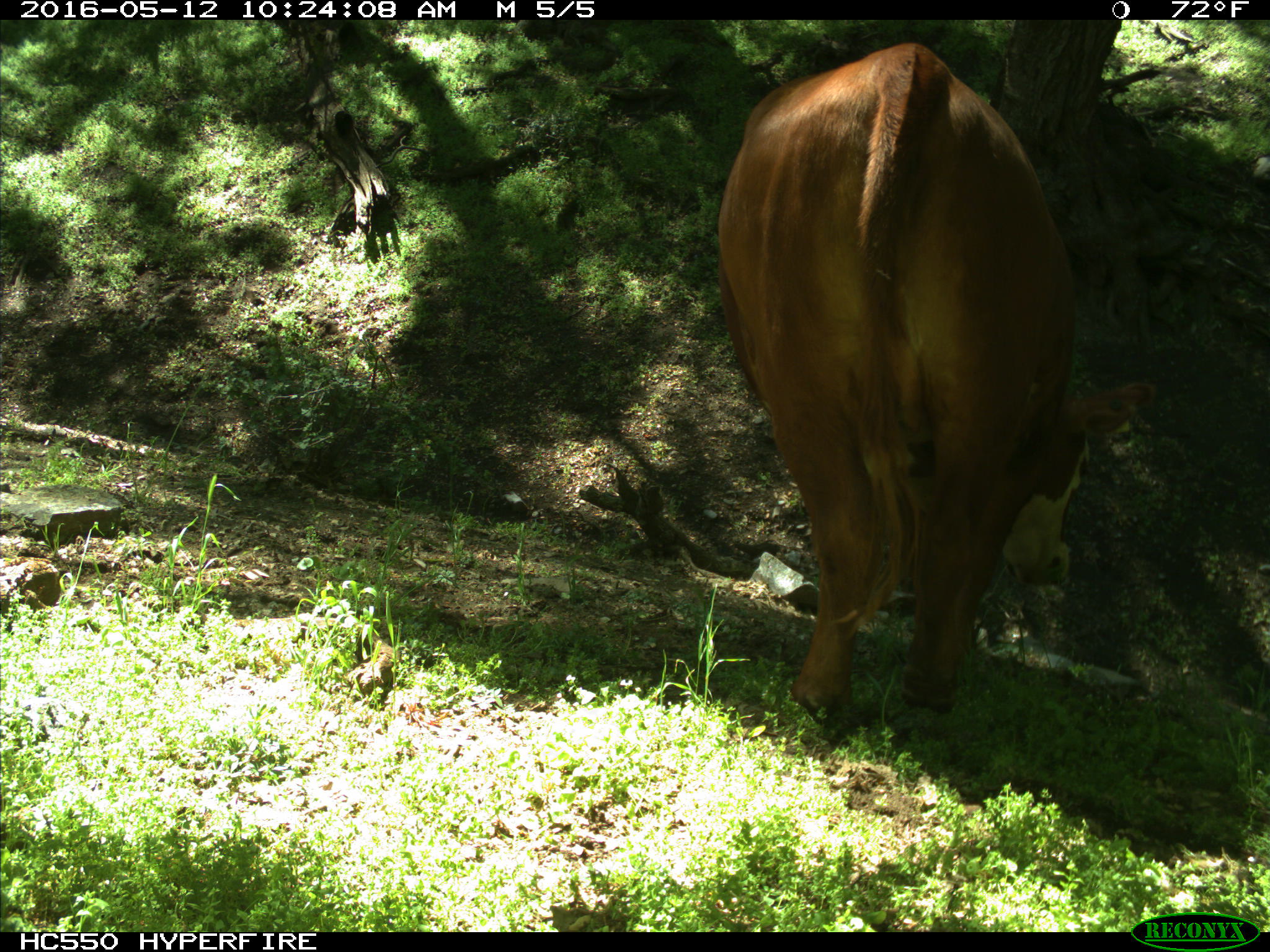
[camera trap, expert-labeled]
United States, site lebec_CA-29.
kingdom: Animalia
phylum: Chordata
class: Mammalia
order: Artiodactyla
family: Bovidae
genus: Bos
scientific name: Bos taurus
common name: domestic cow